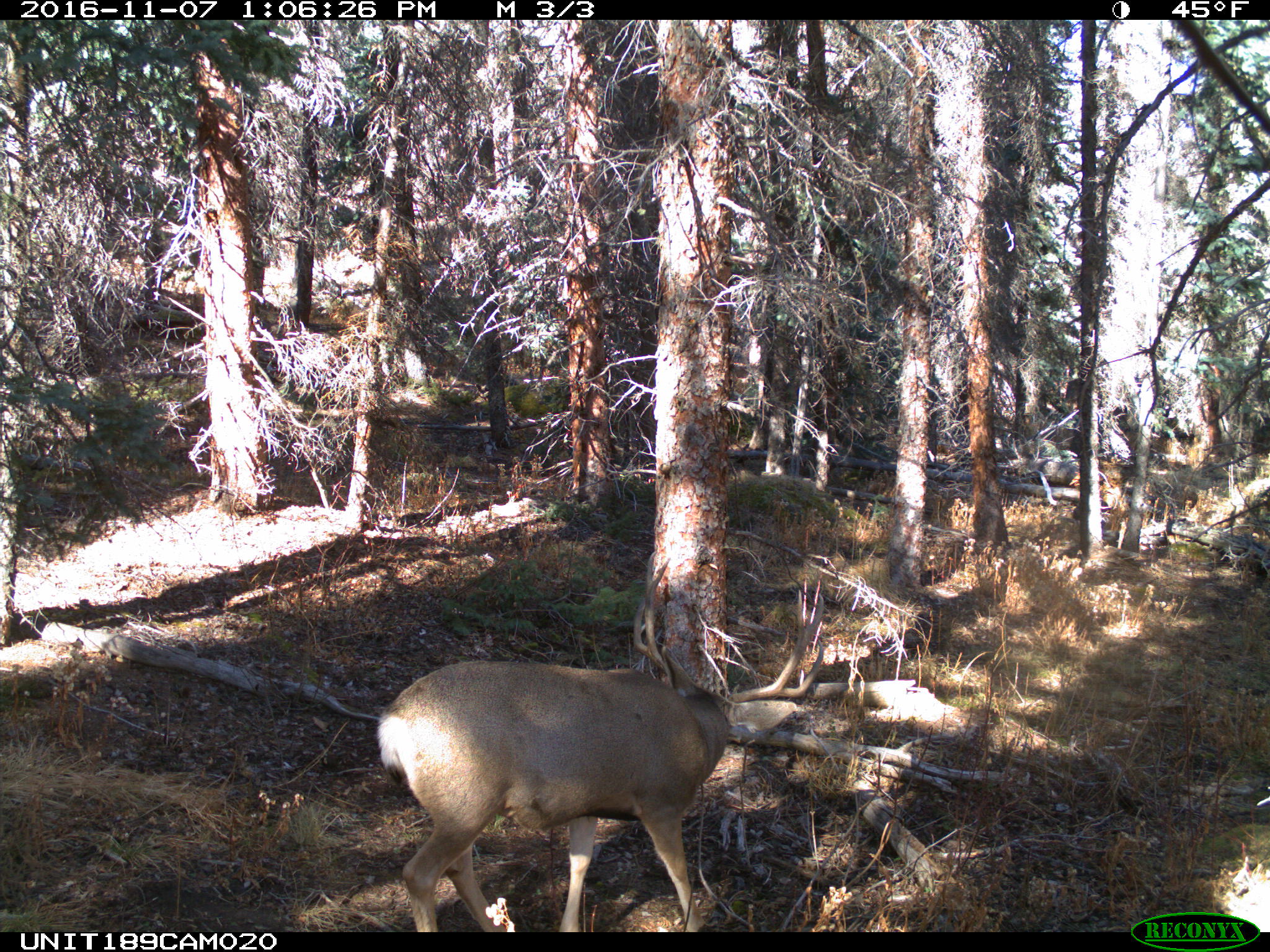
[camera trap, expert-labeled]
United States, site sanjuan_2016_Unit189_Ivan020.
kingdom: Animalia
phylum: Chordata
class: Mammalia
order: Artiodactyla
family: Cervidae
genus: Odocoileus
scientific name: Odocoileus hemionus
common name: mule deer